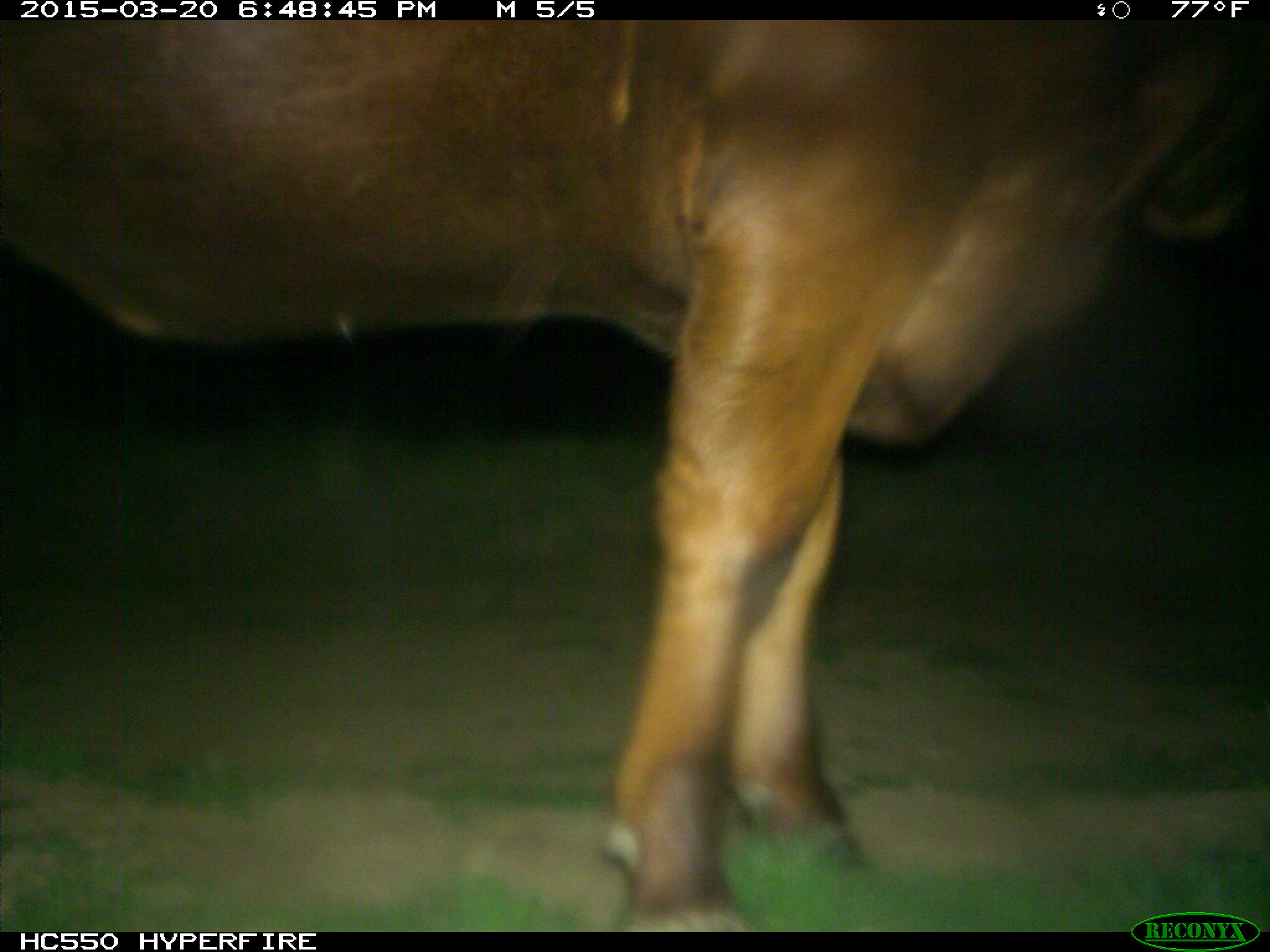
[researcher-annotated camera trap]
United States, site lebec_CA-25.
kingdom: Animalia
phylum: Chordata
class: Mammalia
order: Artiodactyla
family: Bovidae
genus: Bos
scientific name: Bos taurus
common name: domestic cow